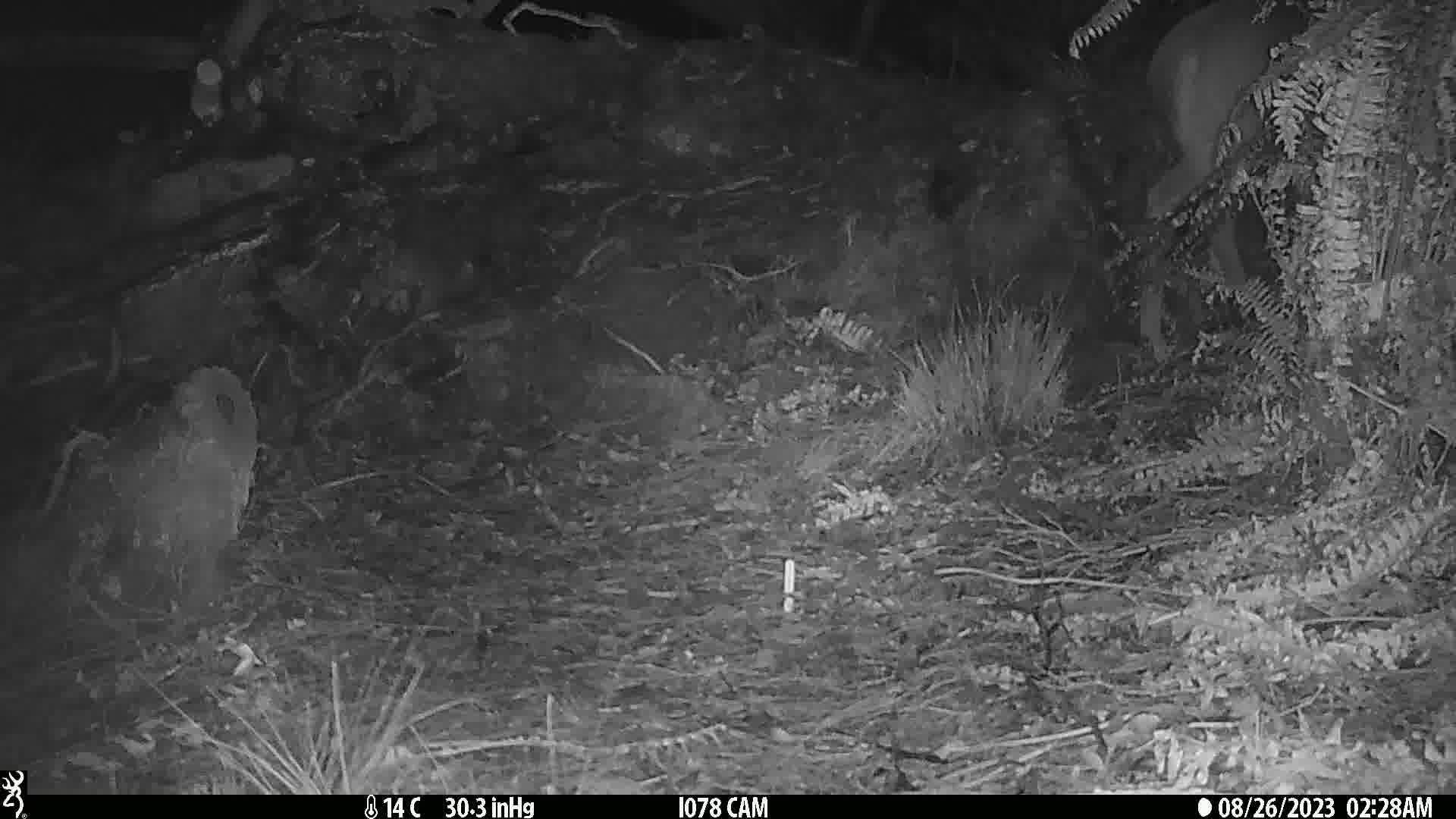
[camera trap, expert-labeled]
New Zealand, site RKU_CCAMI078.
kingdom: Animalia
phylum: Chordata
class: Mammalia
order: Artiodactyla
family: Cervidae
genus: Odocoileus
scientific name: Odocoileus virginianus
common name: white-tailed deer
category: white tailed deer